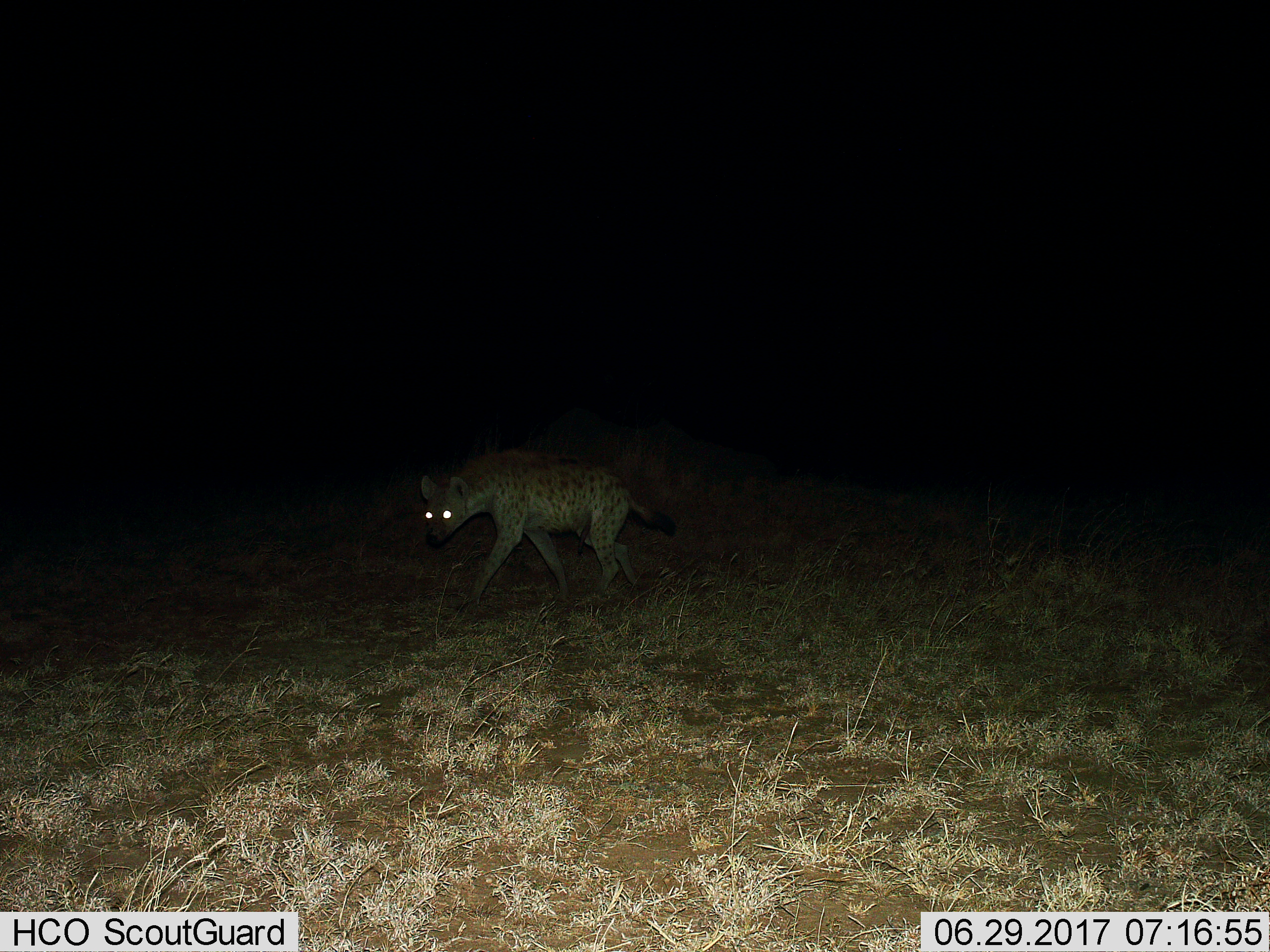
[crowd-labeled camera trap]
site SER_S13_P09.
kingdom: Animalia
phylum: Chordata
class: Mammalia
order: Carnivora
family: Hyaenidae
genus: Crocuta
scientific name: Crocuta crocuta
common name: spotted hyena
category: hyenaspotted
Hyenaspotted (spotted hyena) (Crocuta crocuta), count 1. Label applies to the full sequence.